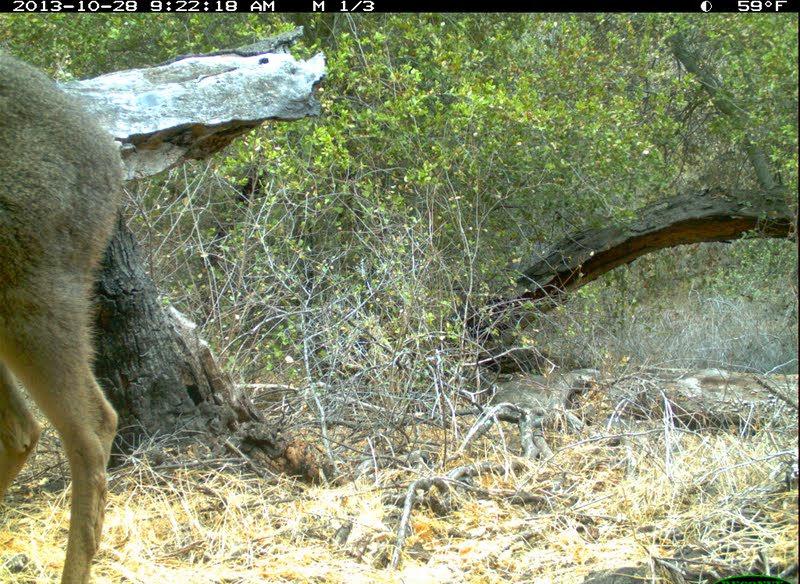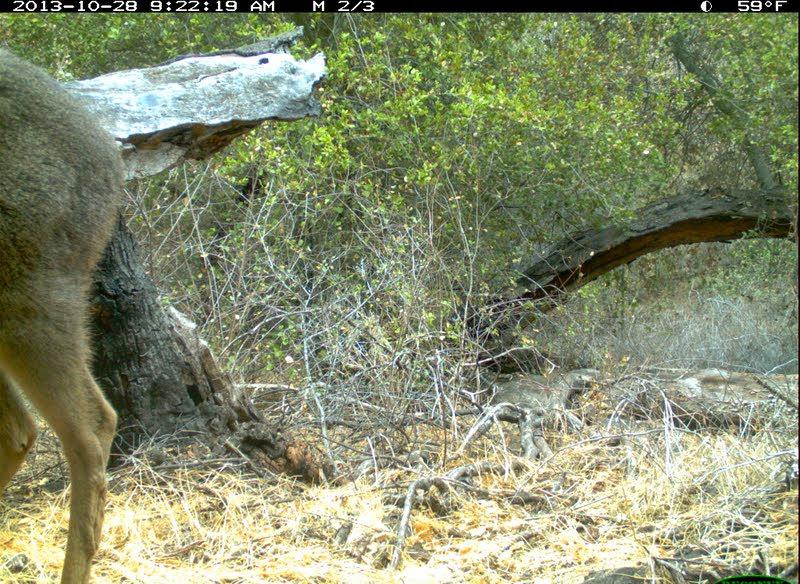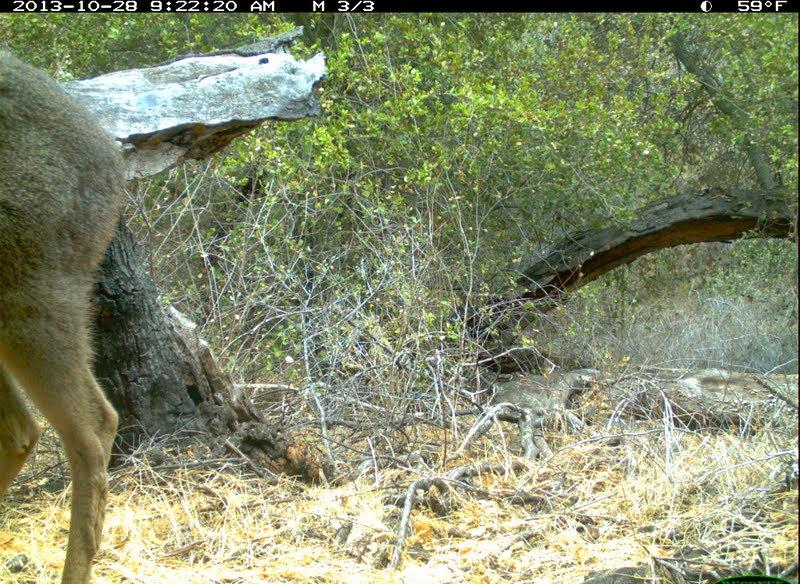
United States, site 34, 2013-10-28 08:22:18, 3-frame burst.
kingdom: Animalia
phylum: Chordata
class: Mammalia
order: Artiodactyla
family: Cervidae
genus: Odocoileus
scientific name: Odocoileus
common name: deer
Deer (Odocoileus).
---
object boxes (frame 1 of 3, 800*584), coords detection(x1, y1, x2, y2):
deer: detection(0, 54, 129, 583)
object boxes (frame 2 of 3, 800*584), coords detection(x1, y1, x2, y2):
deer: detection(0, 51, 126, 582)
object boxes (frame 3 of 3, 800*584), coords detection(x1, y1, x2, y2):
deer: detection(0, 52, 121, 583)